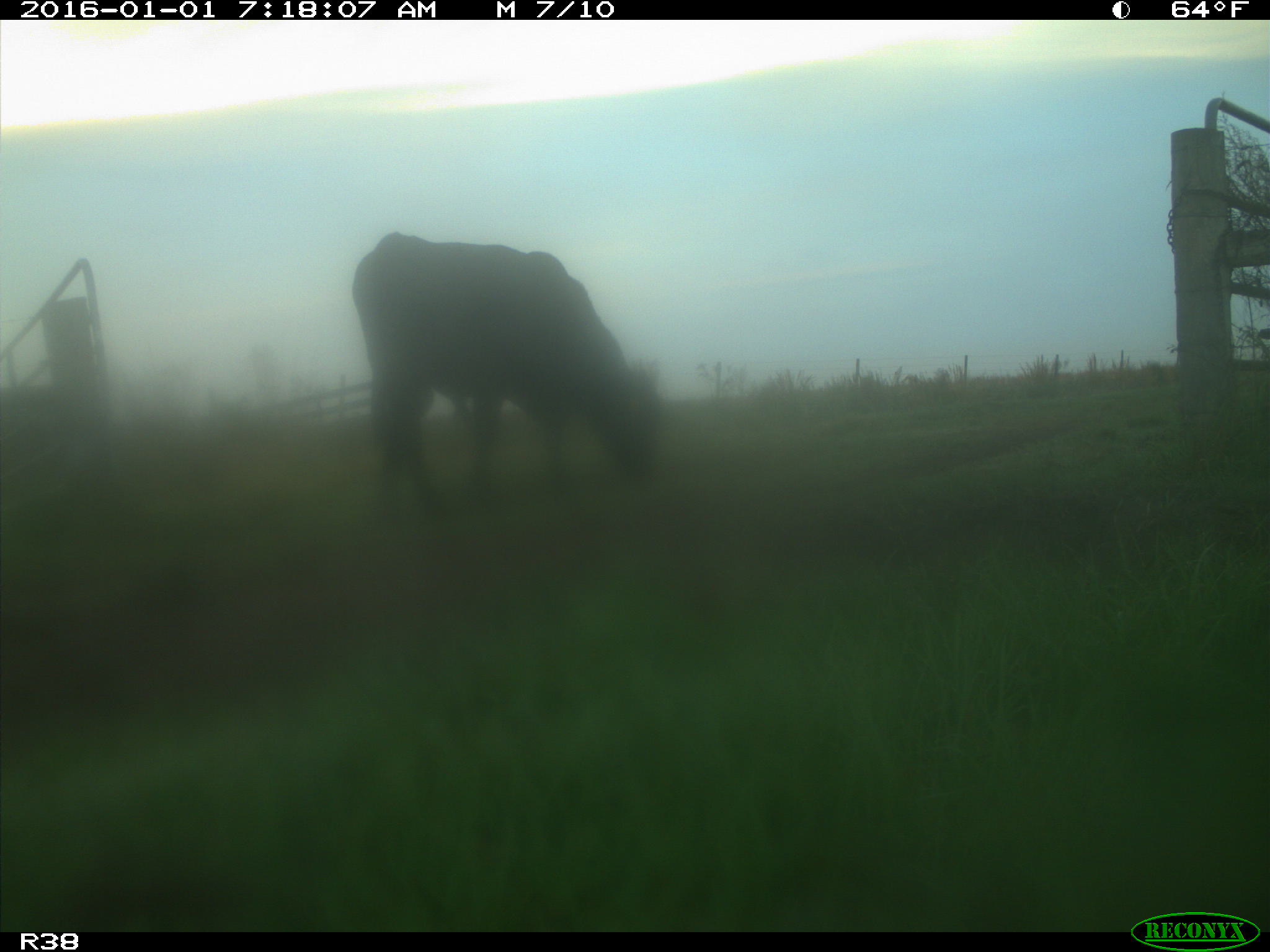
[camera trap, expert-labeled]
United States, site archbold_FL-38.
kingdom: Animalia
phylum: Chordata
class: Mammalia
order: Artiodactyla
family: Bovidae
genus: Bos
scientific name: Bos taurus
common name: domestic cow